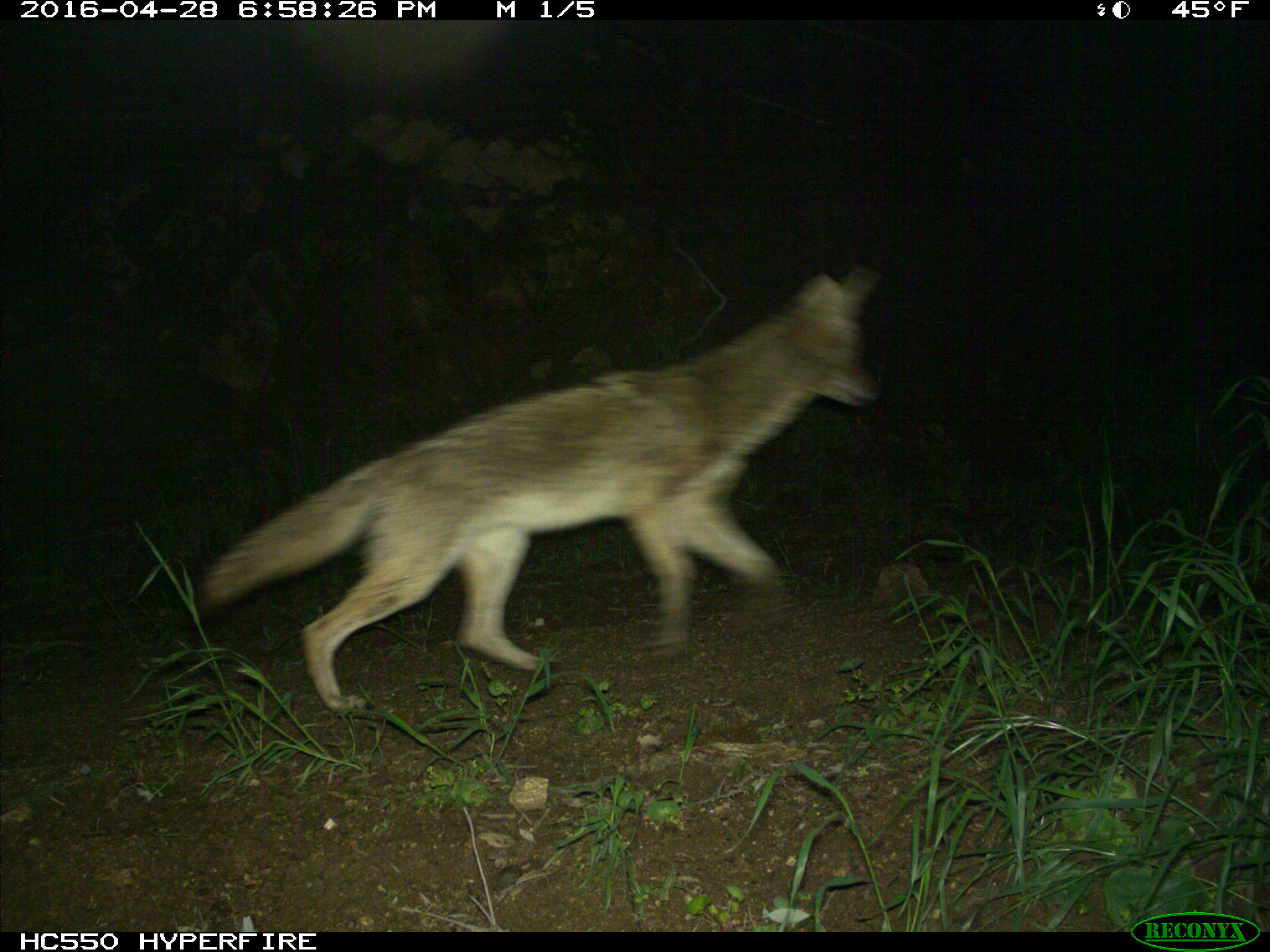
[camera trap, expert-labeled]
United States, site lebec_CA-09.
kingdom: Animalia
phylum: Chordata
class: Mammalia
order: Carnivora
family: Canidae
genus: Canis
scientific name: Canis latrans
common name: coyote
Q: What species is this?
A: Canis latrans (coyote).